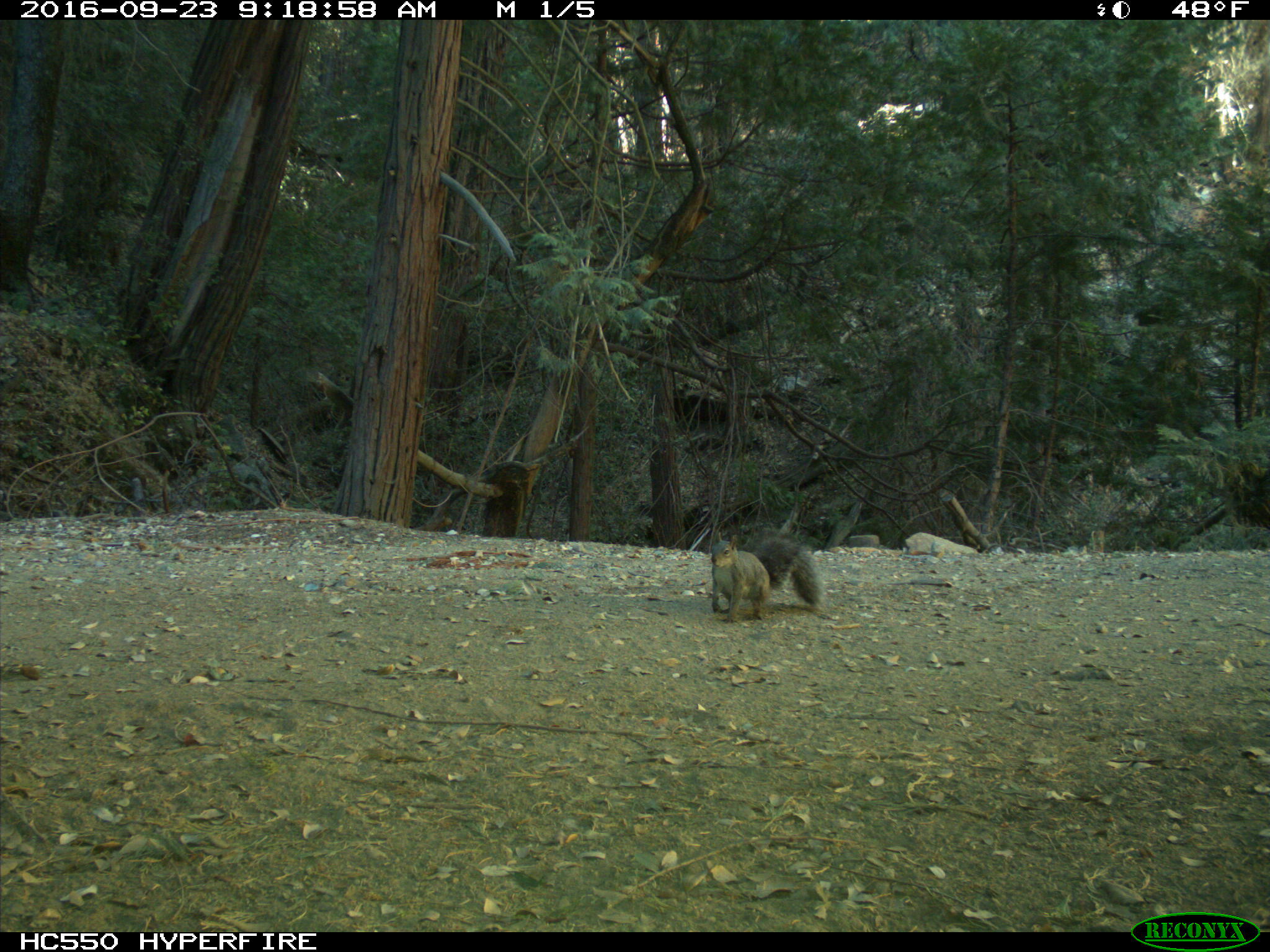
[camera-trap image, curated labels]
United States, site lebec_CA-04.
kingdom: Animalia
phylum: Chordata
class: Mammalia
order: Rodentia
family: Sciuridae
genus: Sciurus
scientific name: Sciurus carolinensis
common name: eastern gray squirrel